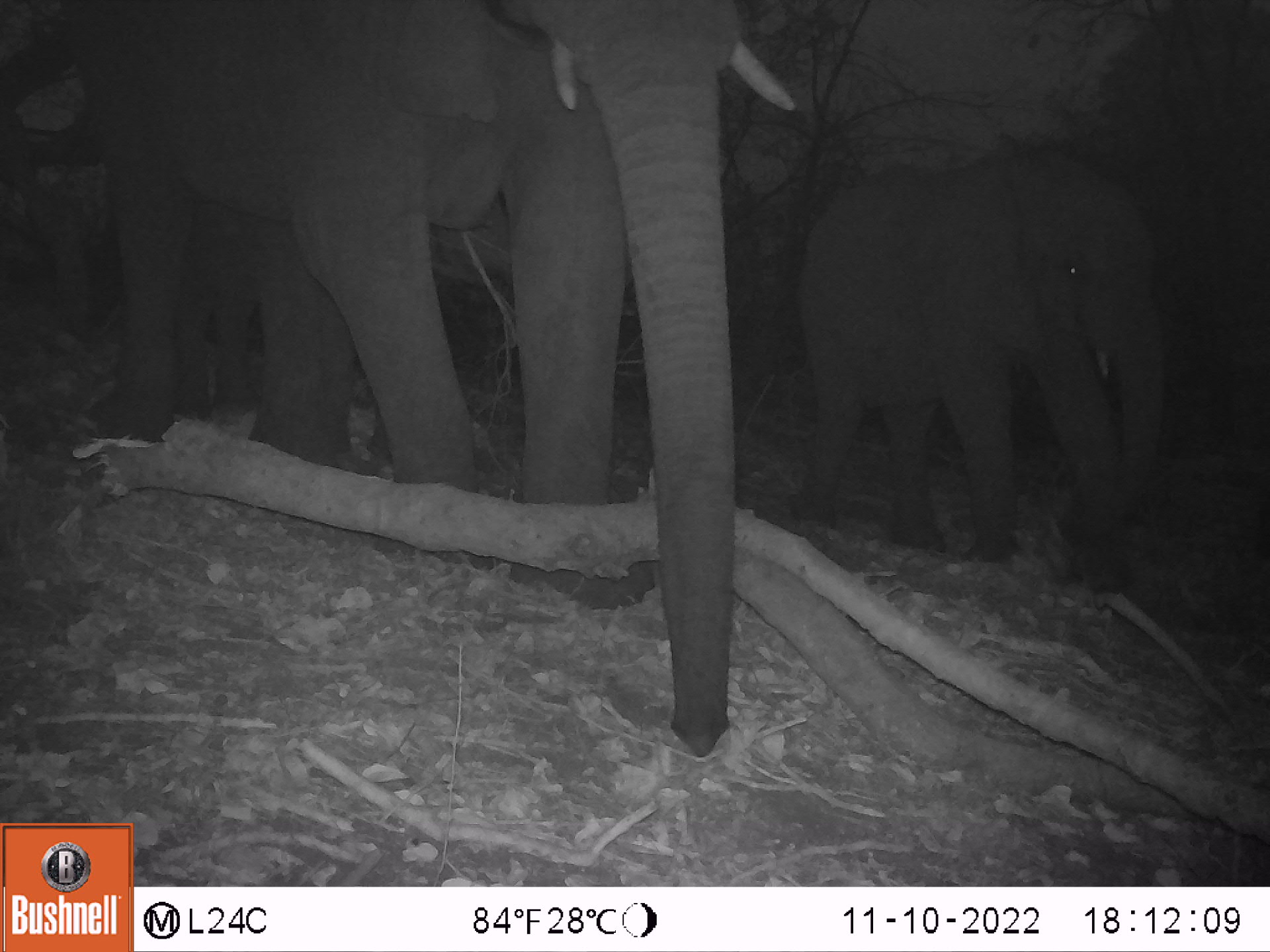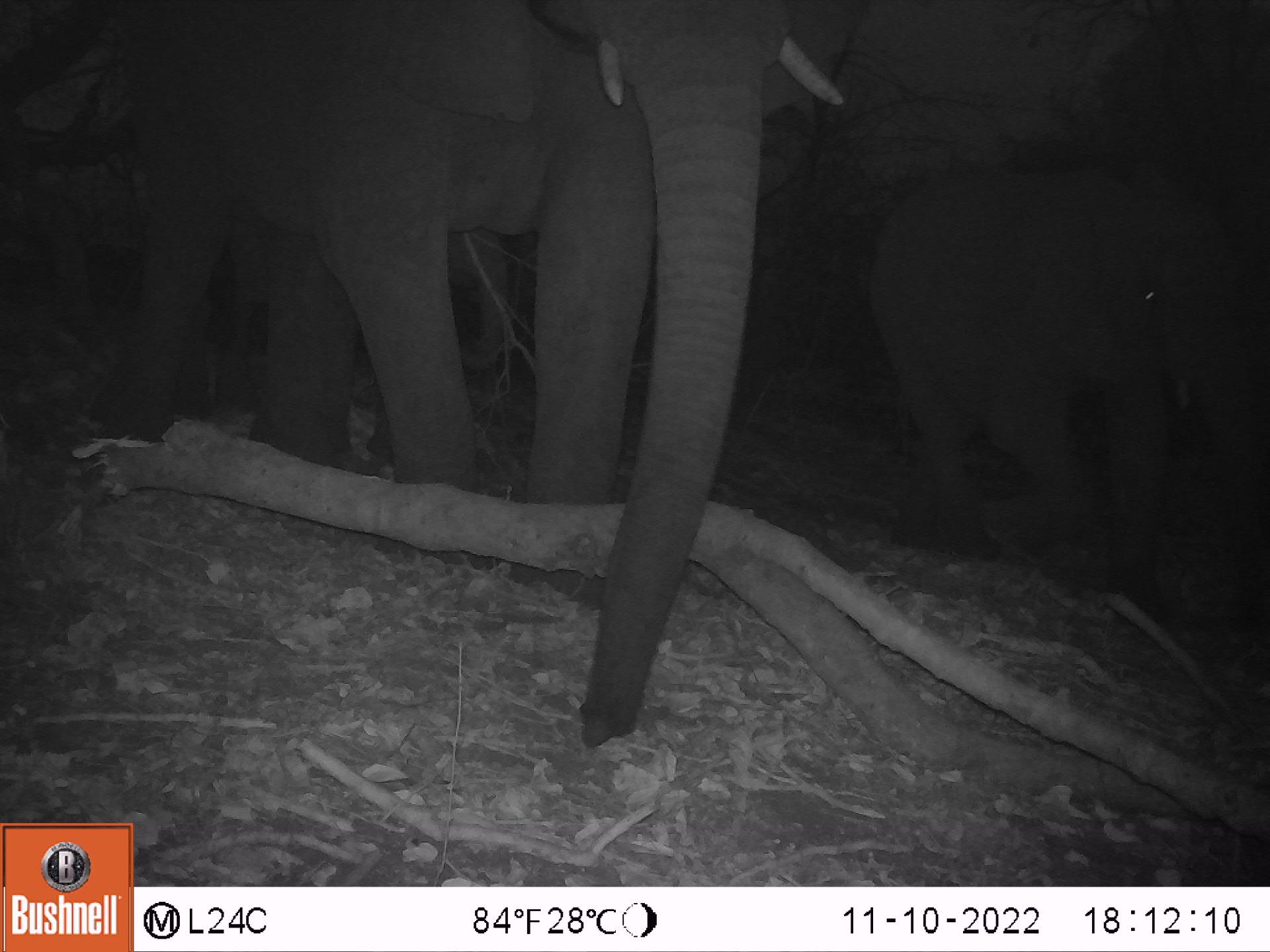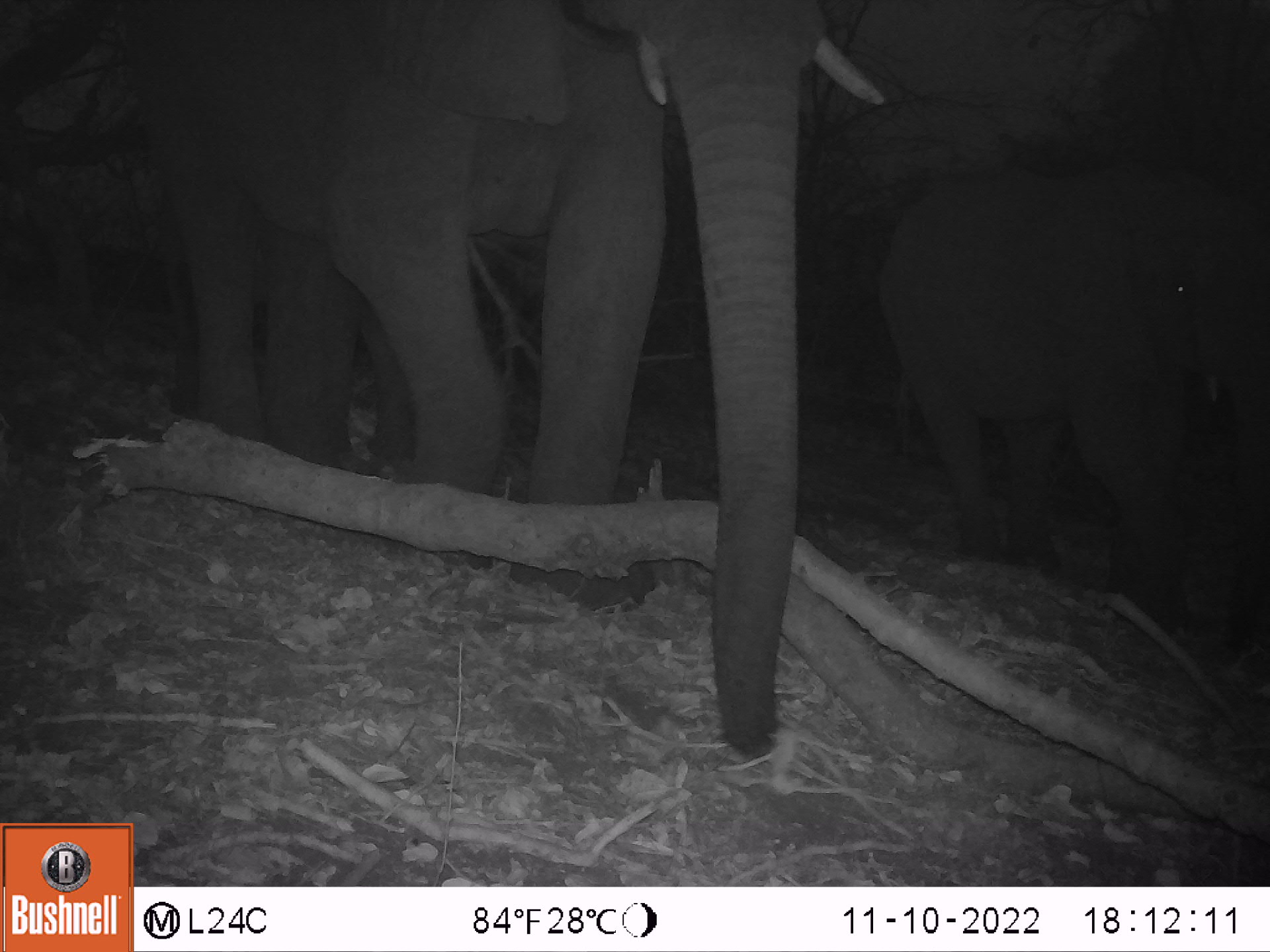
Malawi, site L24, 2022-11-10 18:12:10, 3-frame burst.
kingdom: Animalia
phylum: Chordata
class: Mammalia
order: Proboscidea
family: Elephantidae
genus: Loxodonta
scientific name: Loxodonta africana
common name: african savanna elephant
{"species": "african savanna elephant (Loxodonta africana)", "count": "2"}